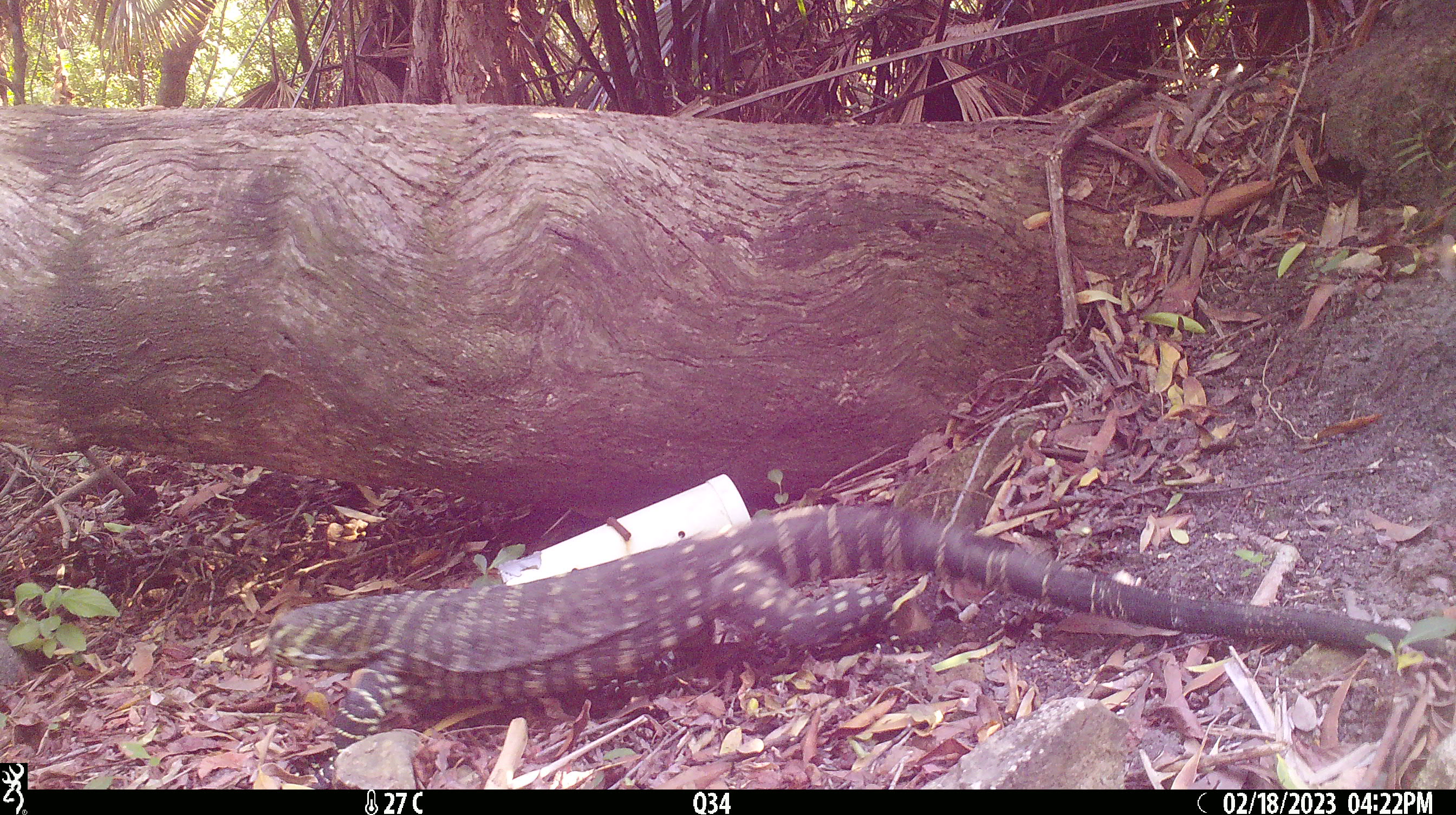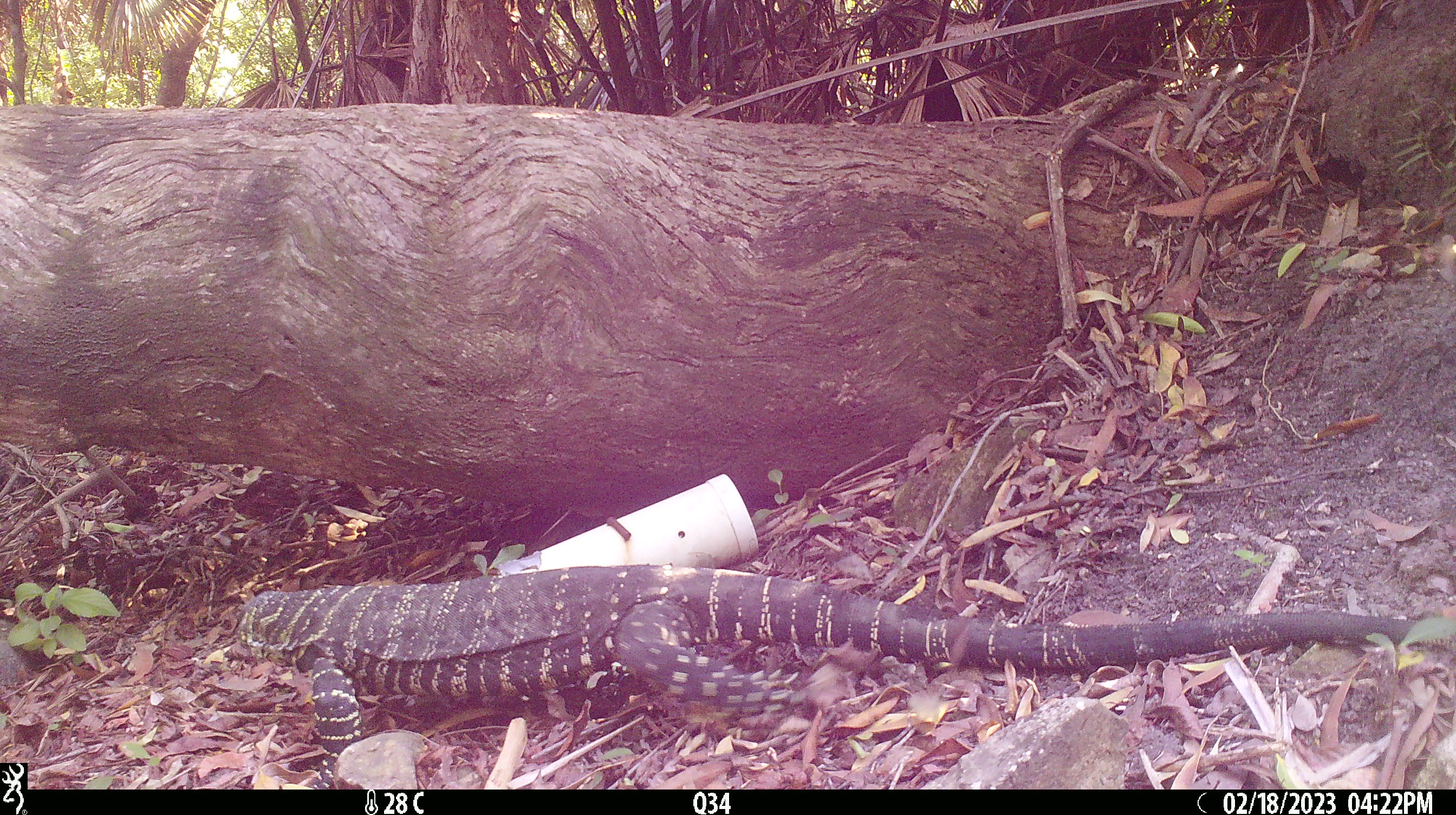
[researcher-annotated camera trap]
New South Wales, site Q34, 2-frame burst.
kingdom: Animalia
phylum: Chordata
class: Reptilia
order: Squamata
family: Varanidae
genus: Varanus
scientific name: Varanus varius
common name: lace monitor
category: goanna